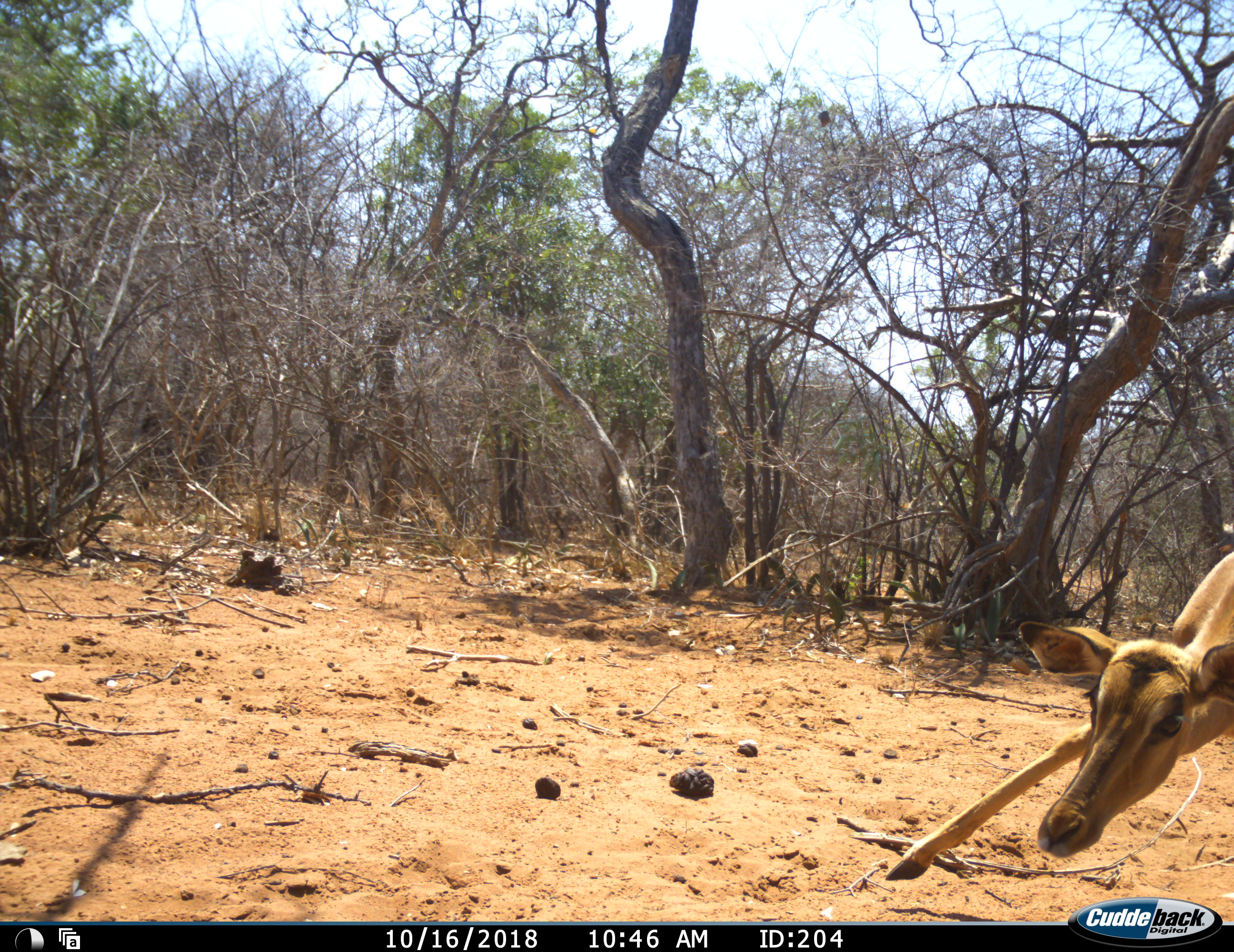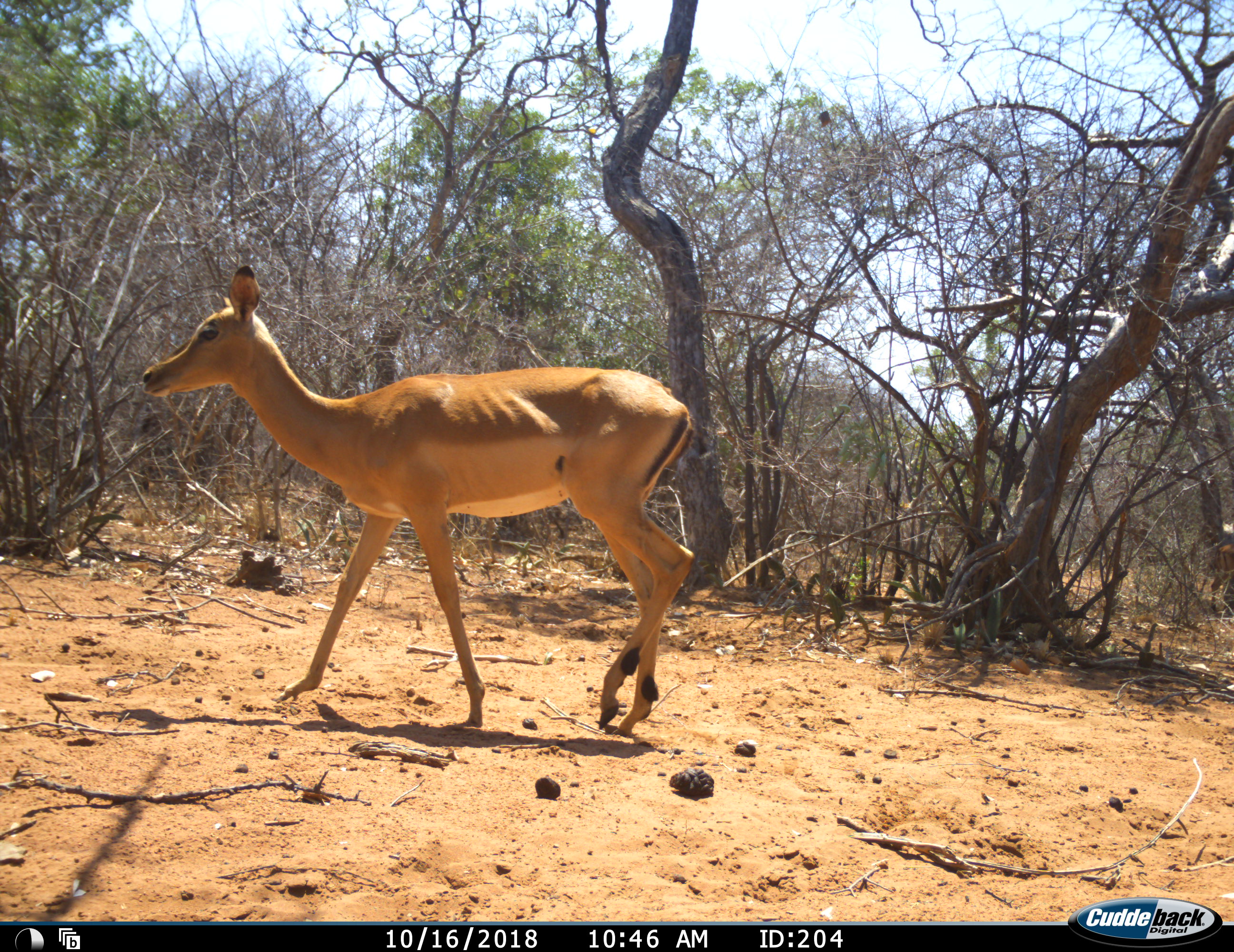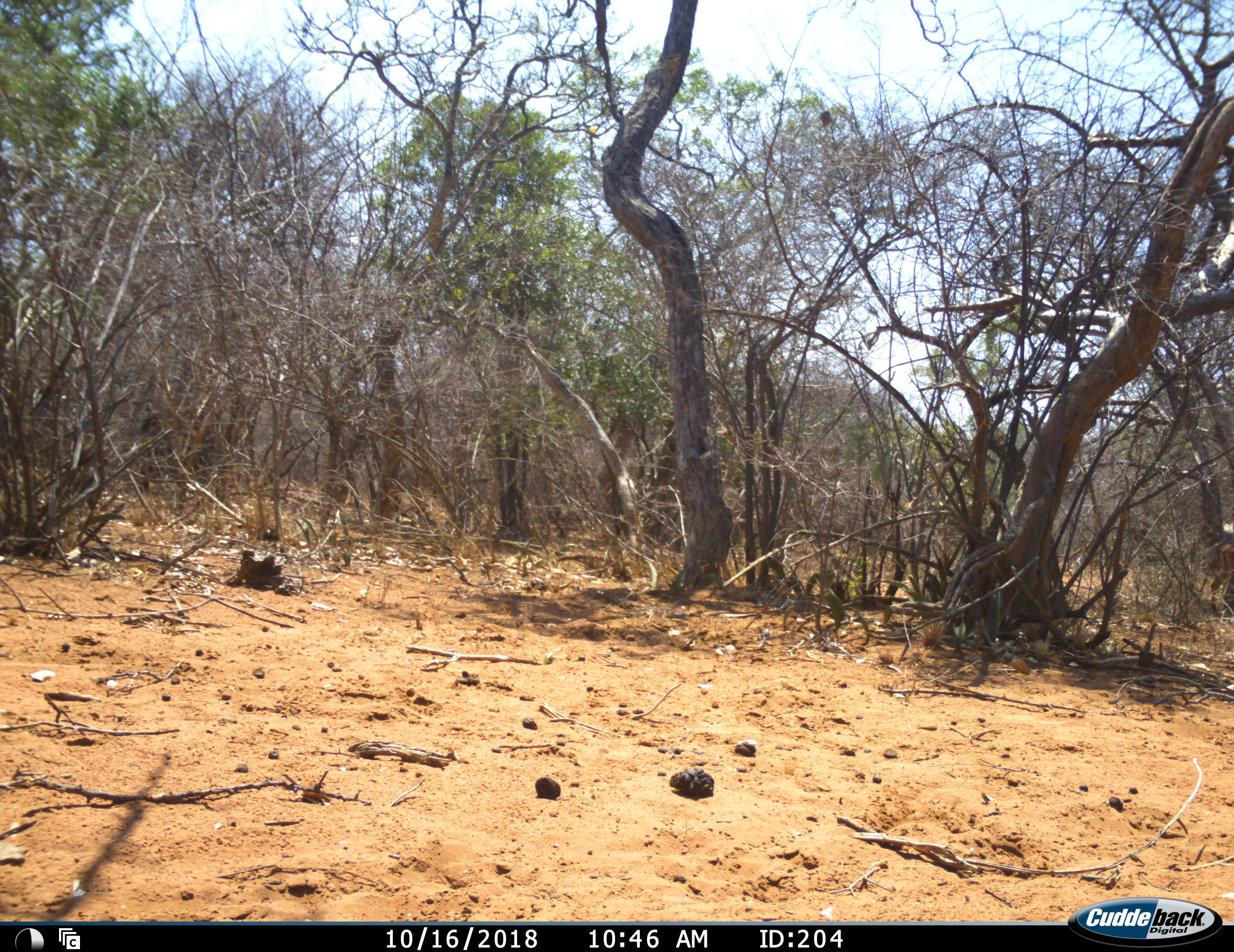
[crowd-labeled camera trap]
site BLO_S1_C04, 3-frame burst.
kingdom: Animalia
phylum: Chordata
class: Mammalia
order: Artiodactyla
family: Bovidae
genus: Aepyceros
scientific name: Aepyceros melampus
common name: impala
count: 1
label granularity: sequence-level